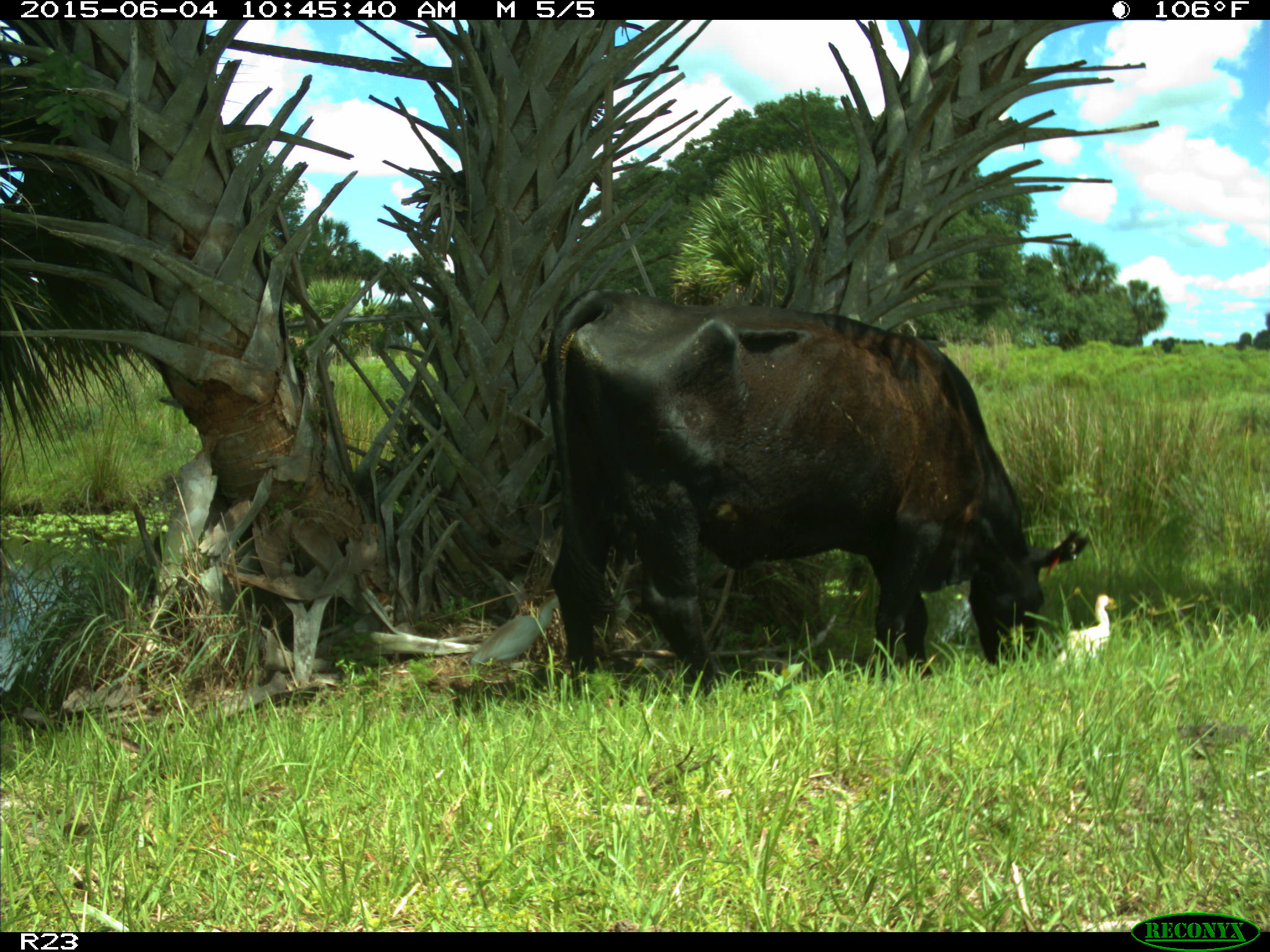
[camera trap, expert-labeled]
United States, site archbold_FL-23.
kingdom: Animalia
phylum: Chordata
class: Mammalia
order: Artiodactyla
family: Bovidae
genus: Bos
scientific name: Bos taurus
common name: domestic cow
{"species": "Bos taurus (domestic cow)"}